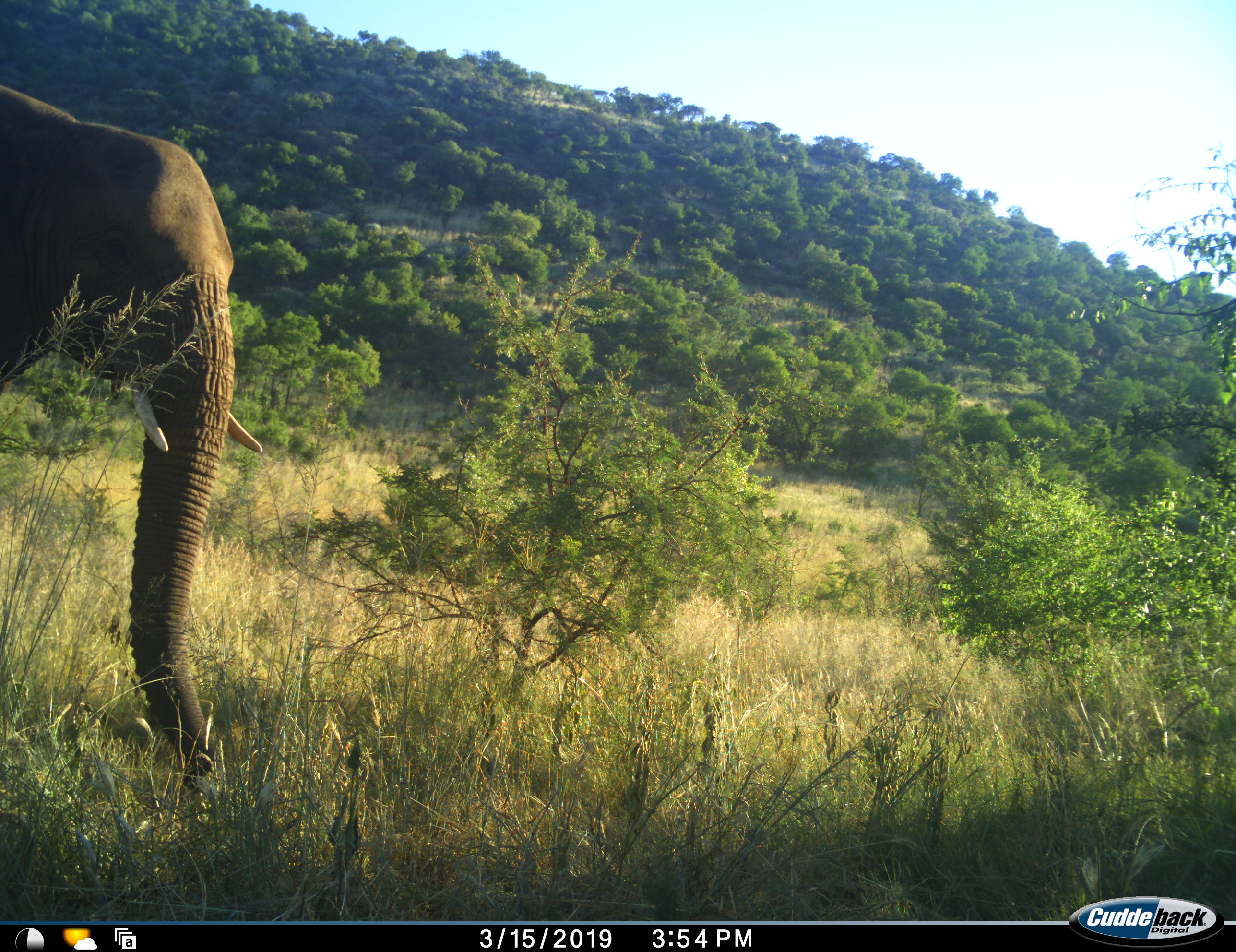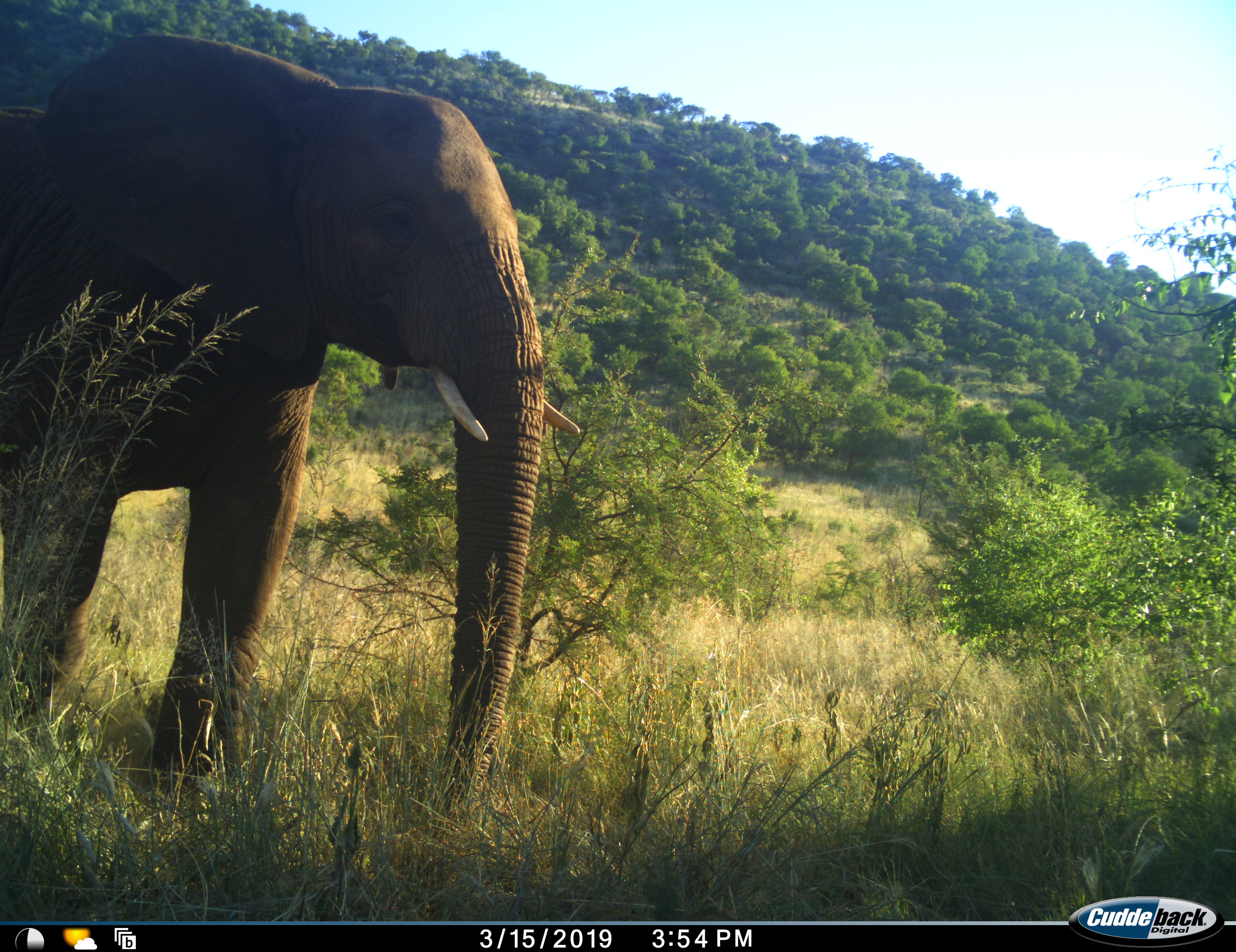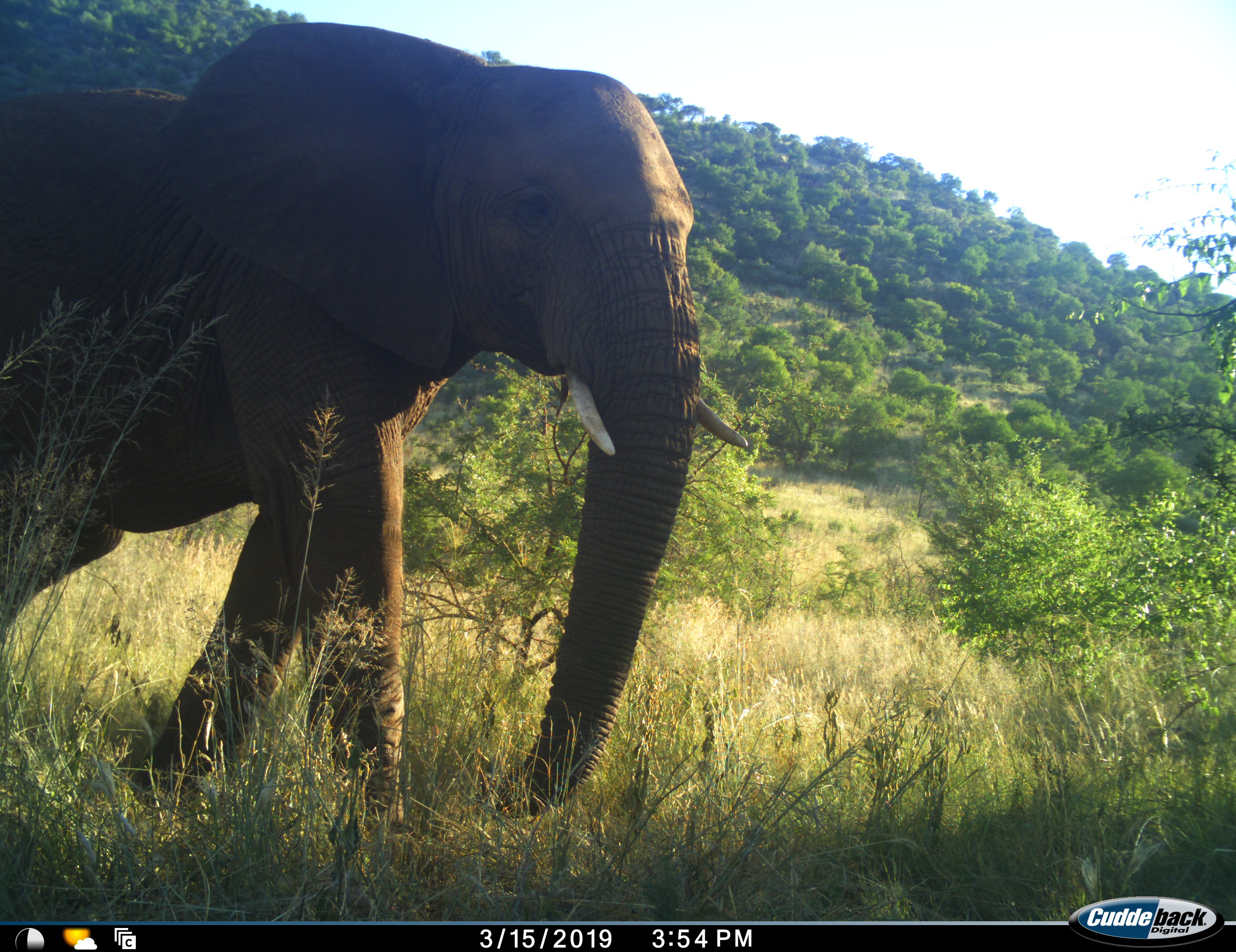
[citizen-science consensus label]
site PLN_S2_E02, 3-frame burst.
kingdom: Animalia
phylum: Chordata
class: Mammalia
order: Proboscidea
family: Elephantidae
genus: Loxodonta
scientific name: Loxodonta africana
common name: african bush elephant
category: elephant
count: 1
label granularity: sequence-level